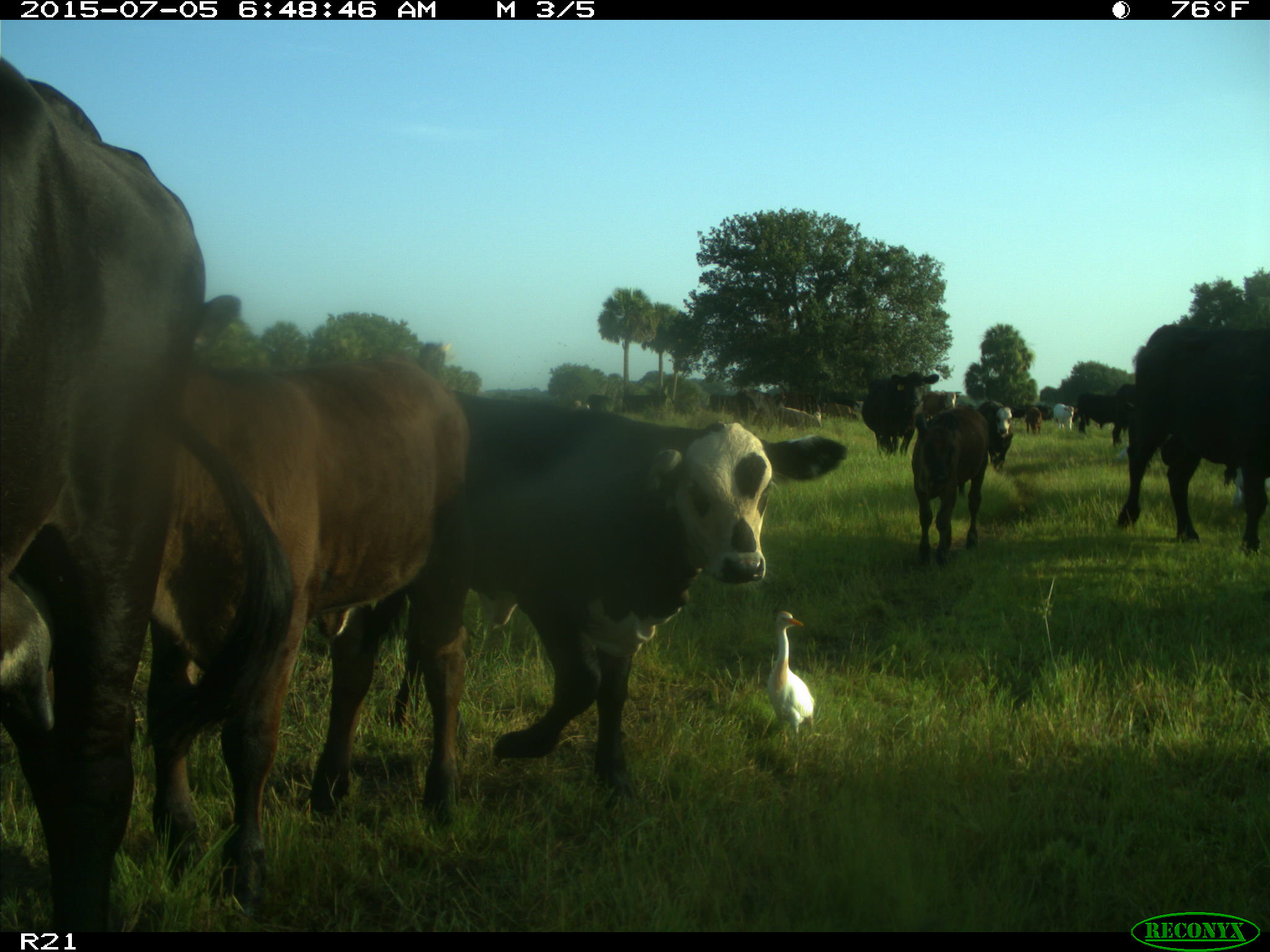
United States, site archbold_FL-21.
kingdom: Animalia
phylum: Chordata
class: Mammalia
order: Artiodactyla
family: Bovidae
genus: Bos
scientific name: Bos taurus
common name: domestic cow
Bos taurus (domestic cow).